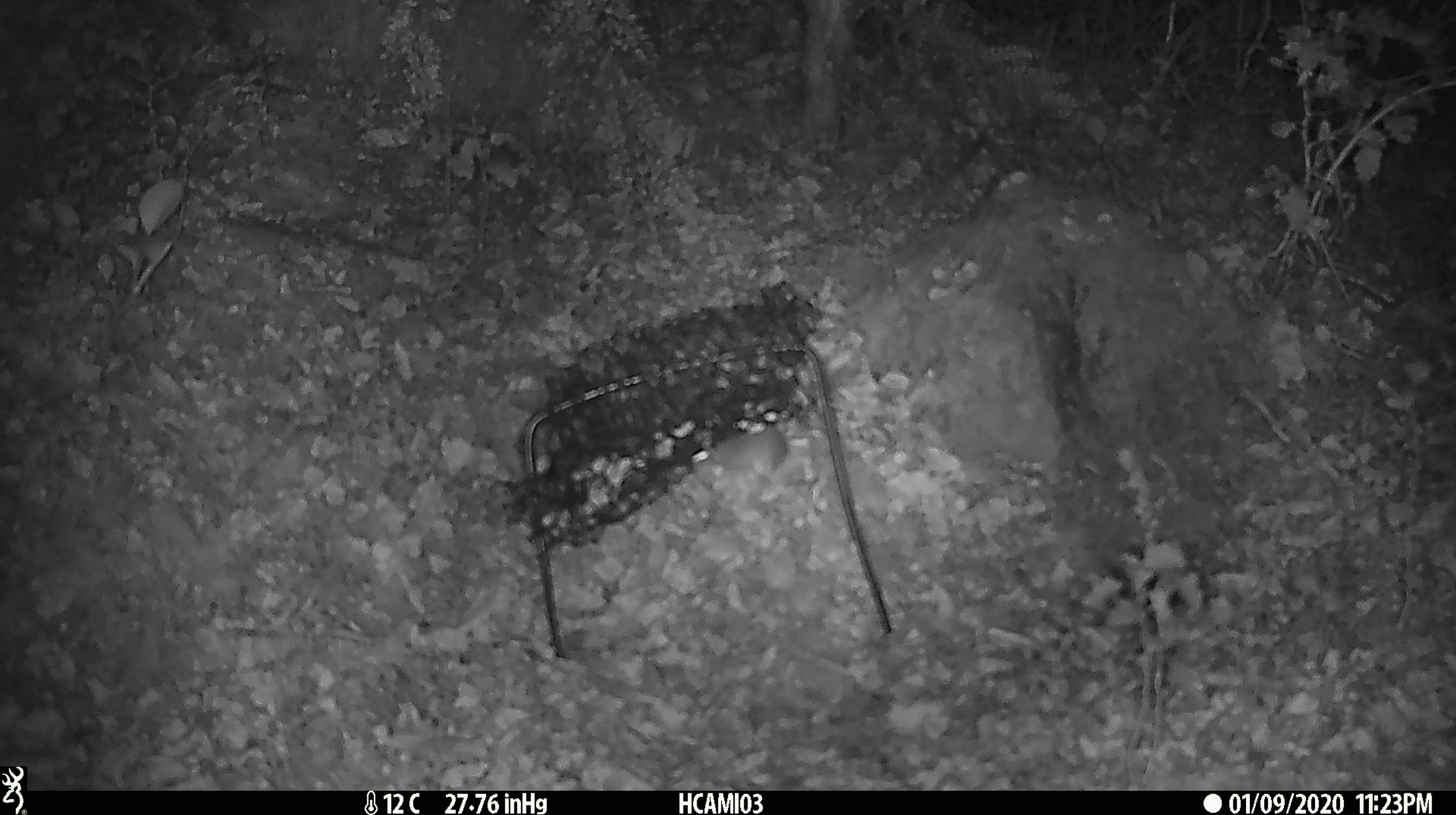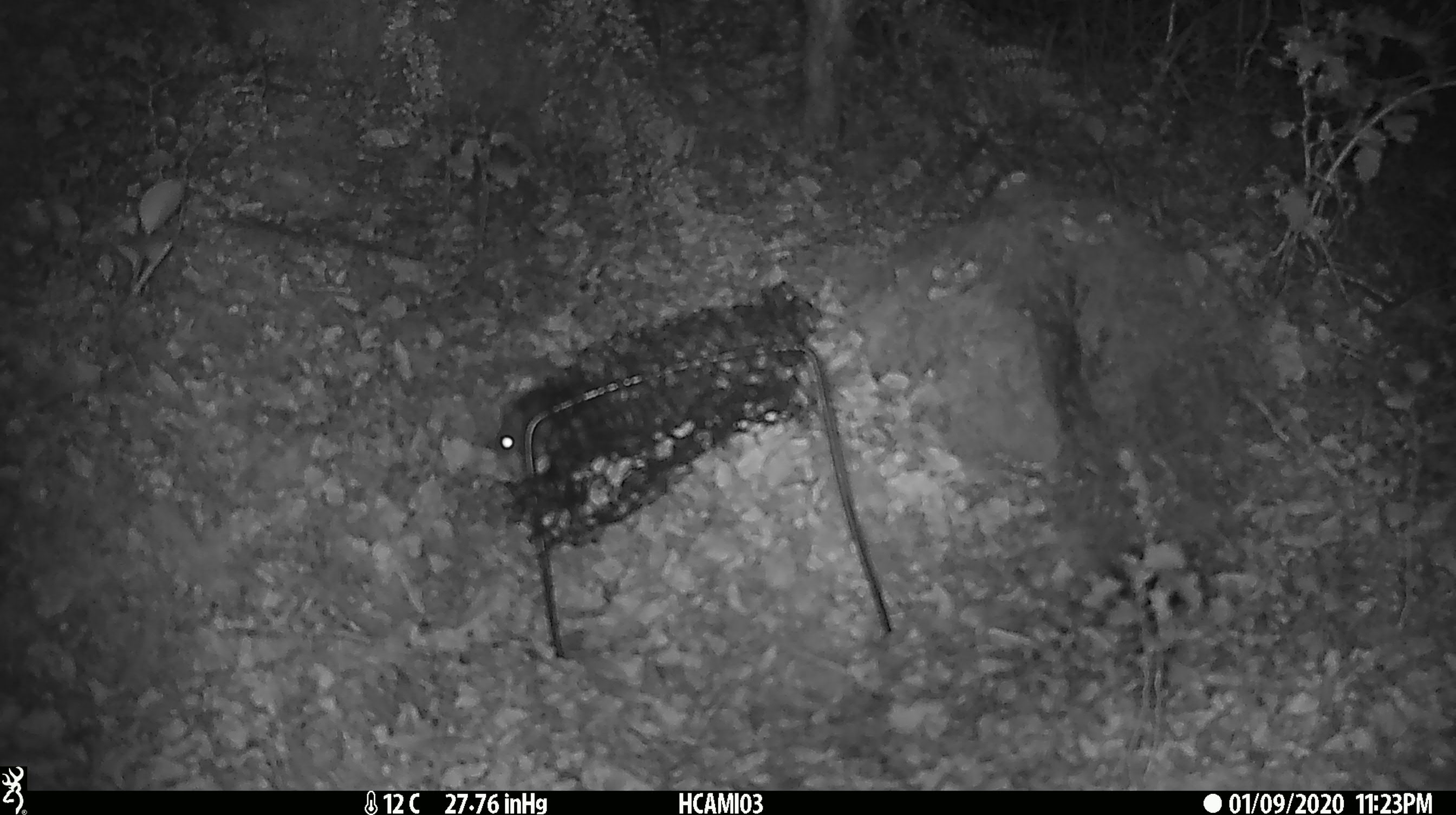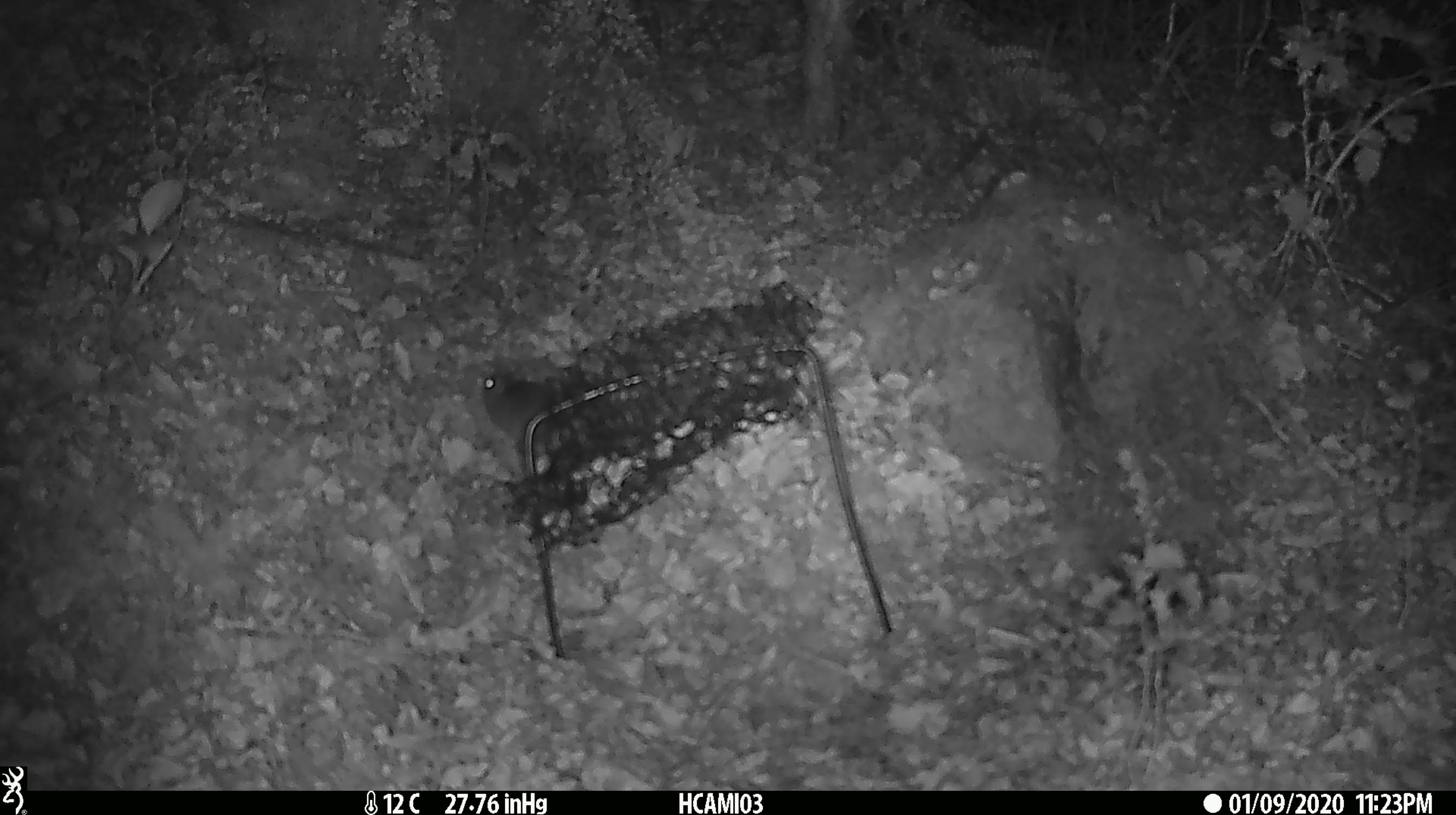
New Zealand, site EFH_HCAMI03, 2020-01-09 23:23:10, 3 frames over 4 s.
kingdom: Animalia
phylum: Chordata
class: Mammalia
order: Rodentia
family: Muridae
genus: Mus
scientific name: Mus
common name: mouse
Mouse (Mus).